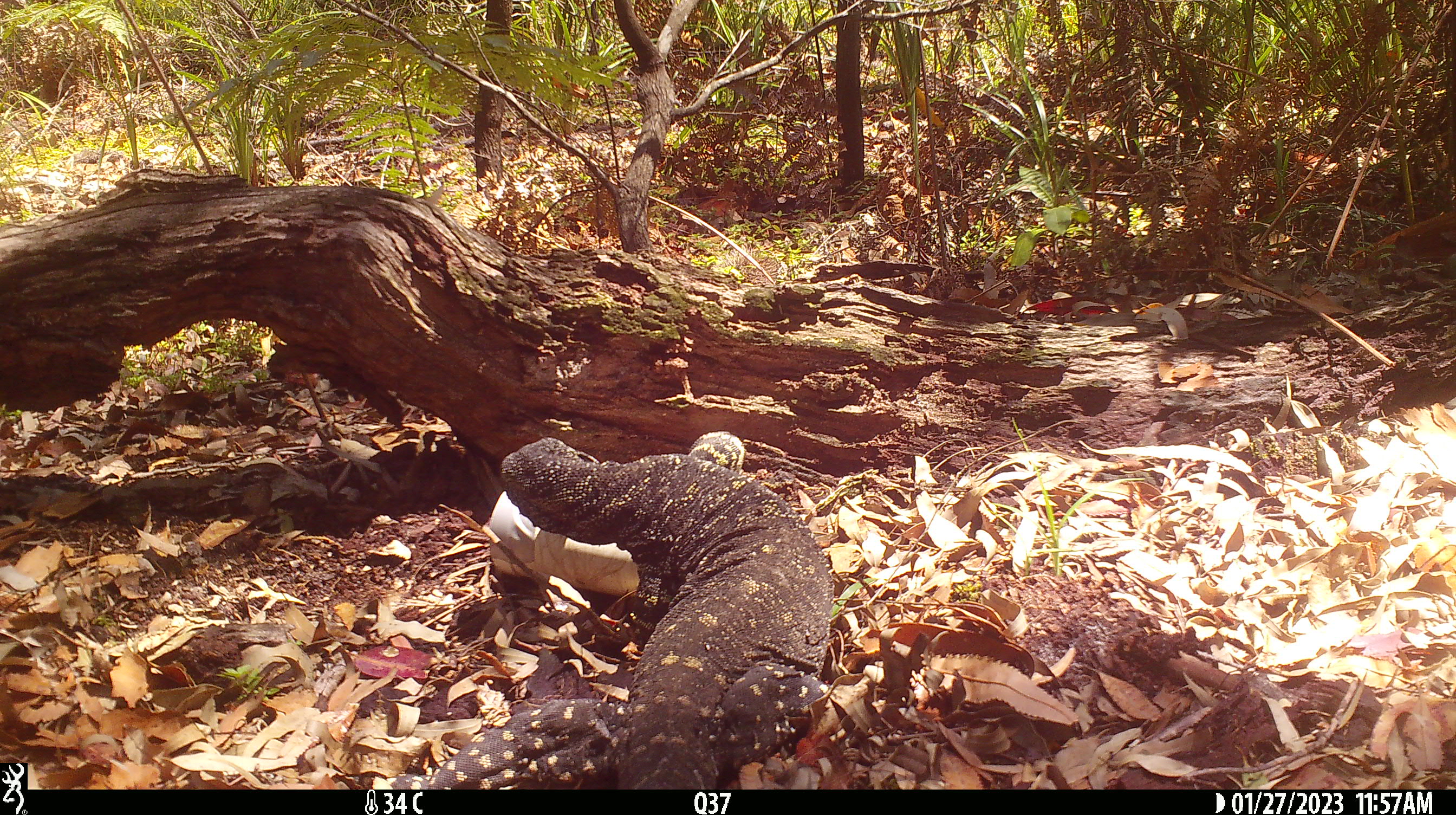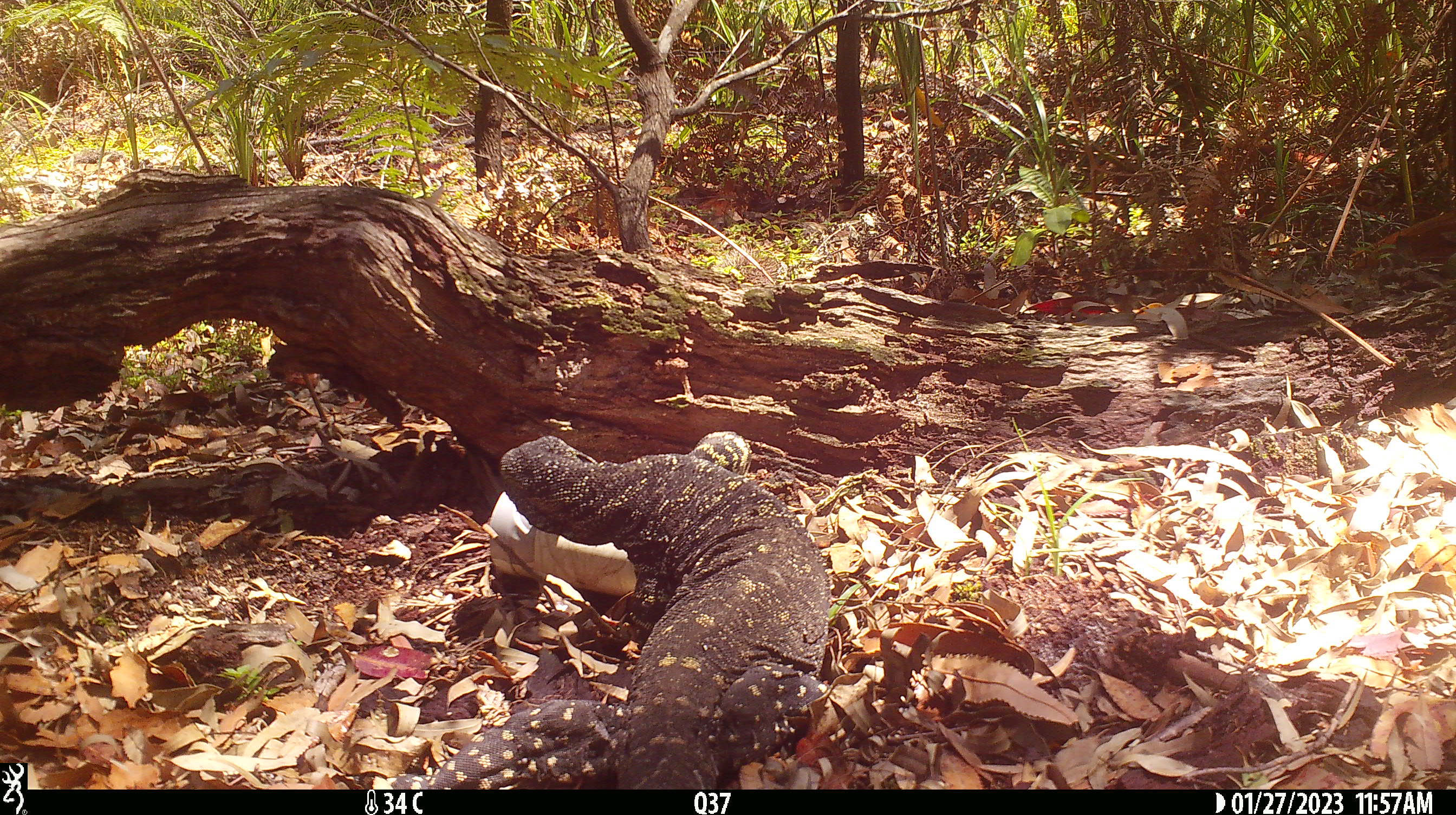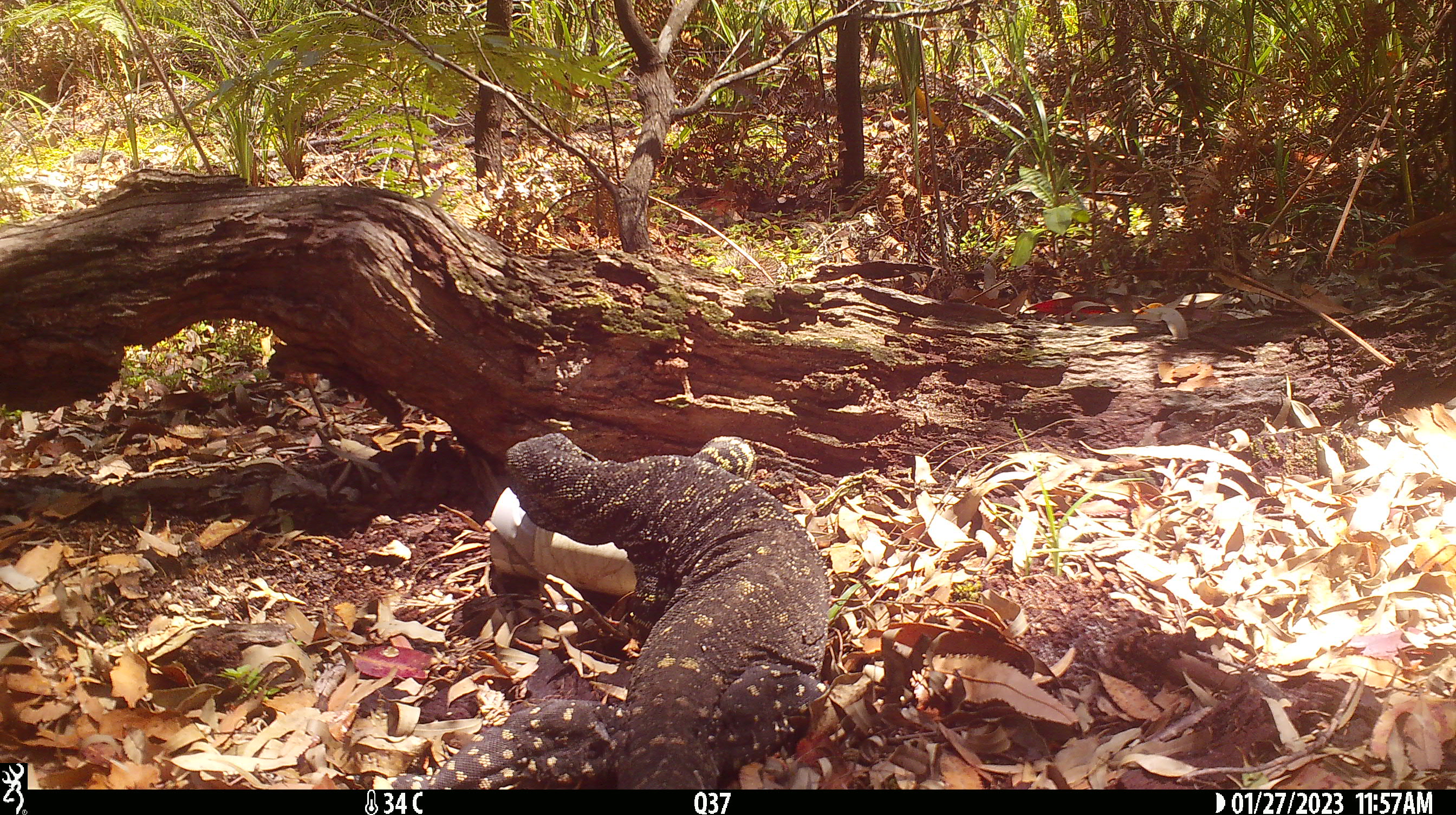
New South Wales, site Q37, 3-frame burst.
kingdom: Animalia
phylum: Chordata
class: Reptilia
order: Squamata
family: Varanidae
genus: Varanus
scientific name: Varanus varius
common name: lace monitor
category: goanna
Goanna (lace monitor) (Varanus varius).